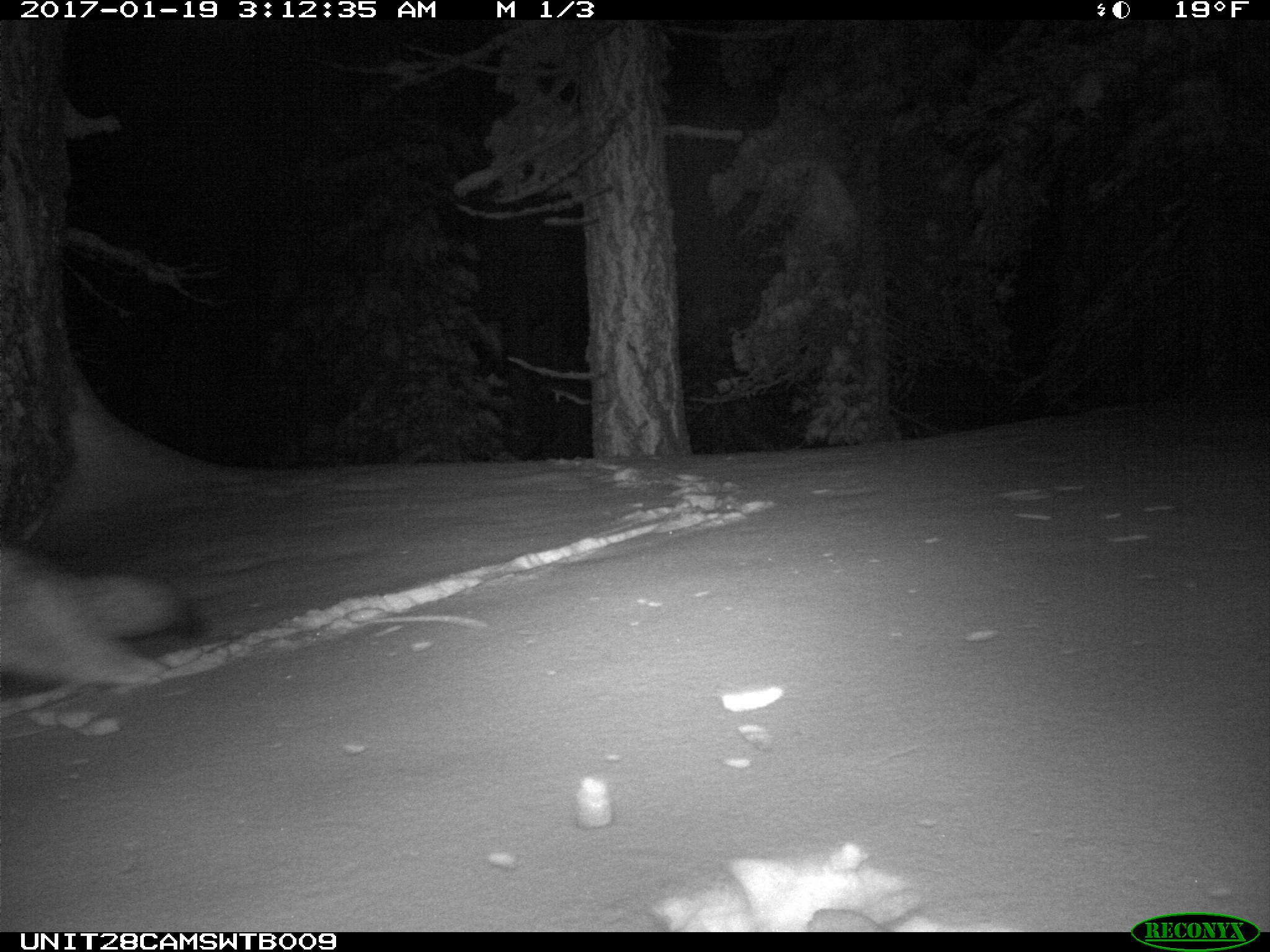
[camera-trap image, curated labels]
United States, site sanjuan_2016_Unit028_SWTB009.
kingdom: Animalia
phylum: Chordata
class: Mammalia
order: Carnivora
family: Canidae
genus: Canis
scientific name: Canis latrans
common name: coyote